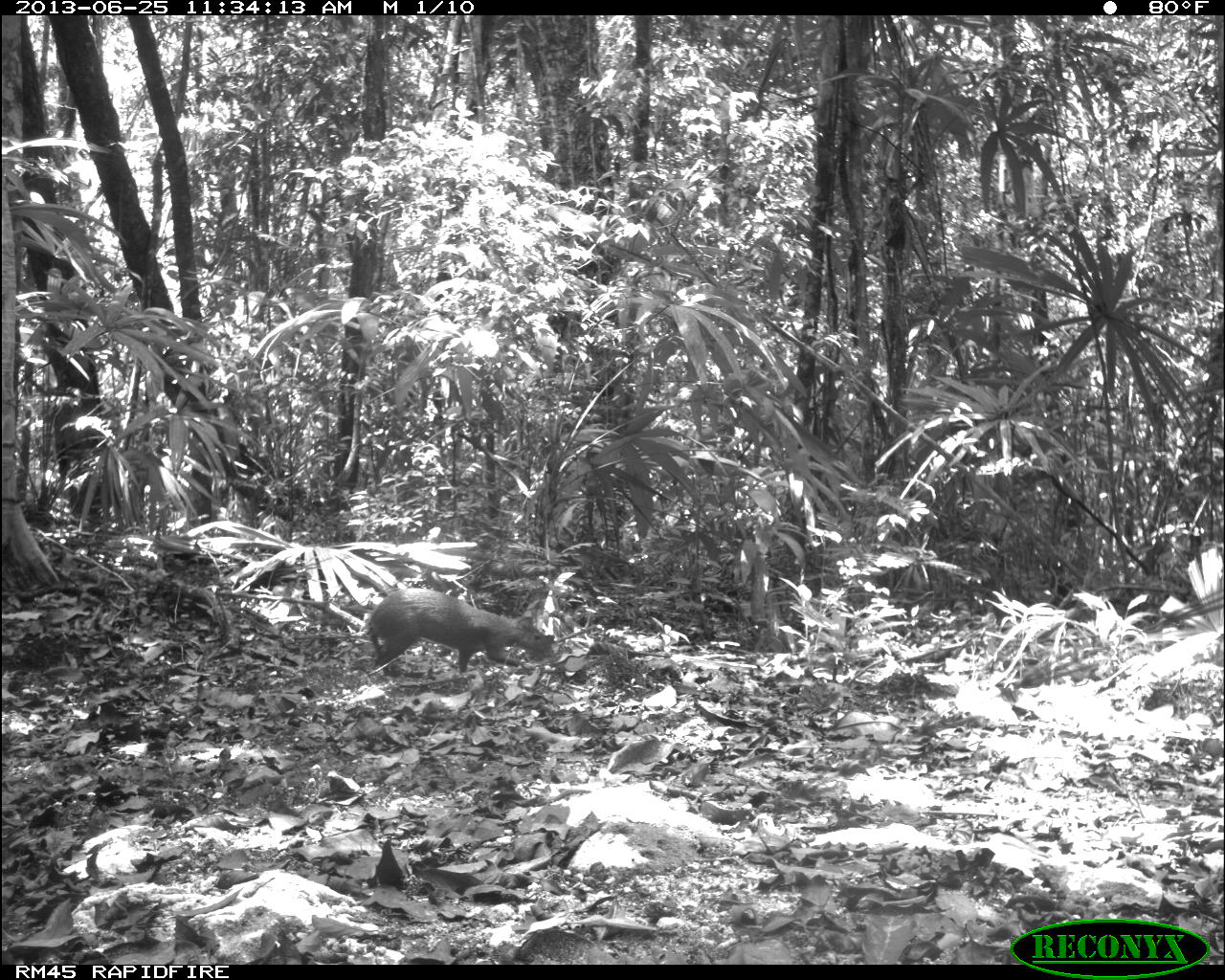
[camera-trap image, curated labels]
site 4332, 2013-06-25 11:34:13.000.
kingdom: Animalia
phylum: Chordata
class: Mammalia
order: Rodentia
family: Dasyproctidae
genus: Dasyprocta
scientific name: Dasyprocta punctata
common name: central american agouti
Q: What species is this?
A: Dasyprocta punctata (central american agouti).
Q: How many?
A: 1.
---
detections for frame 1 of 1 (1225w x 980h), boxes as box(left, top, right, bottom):
dasyprocta punctata: box(369, 588, 554, 676)